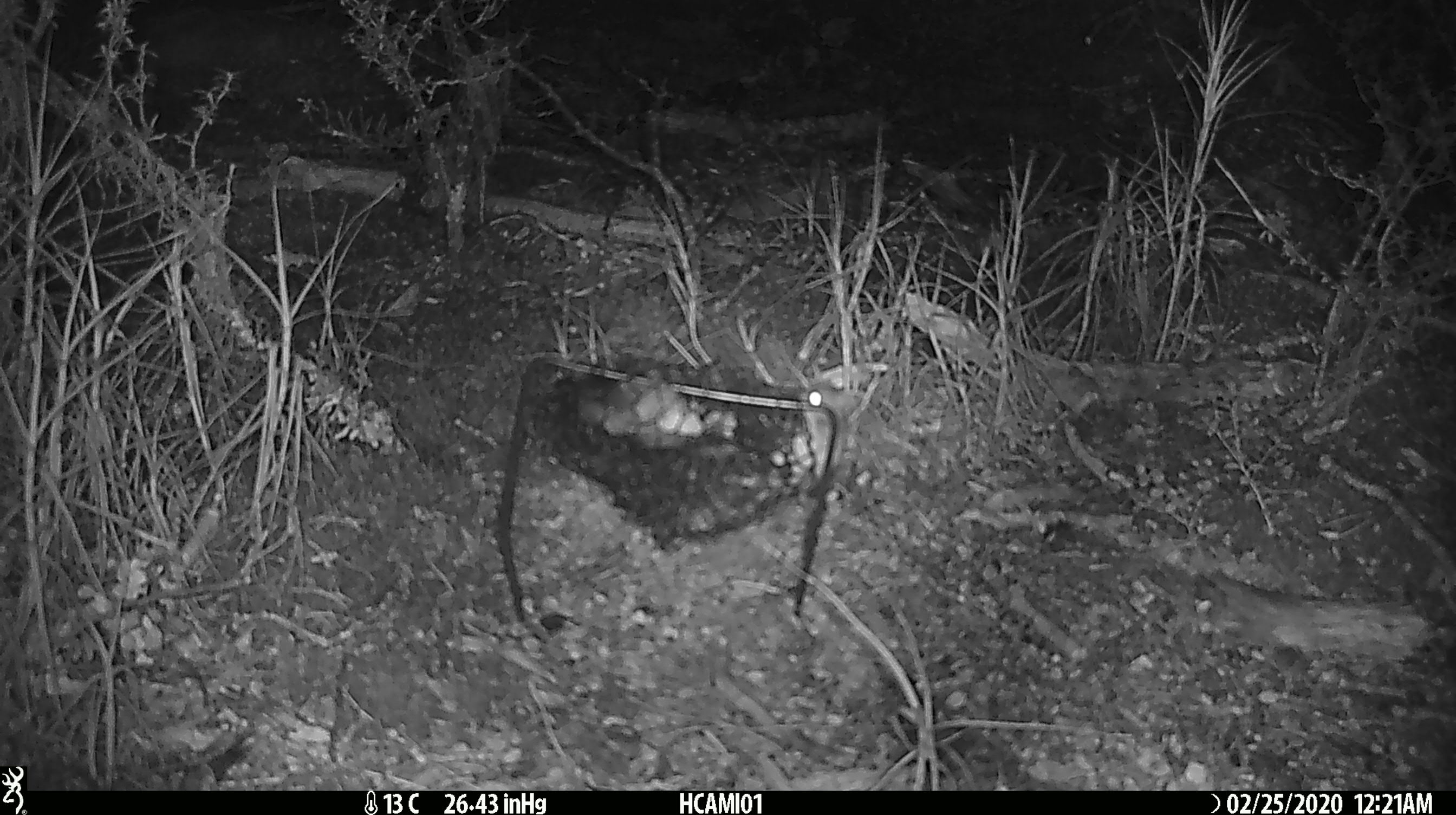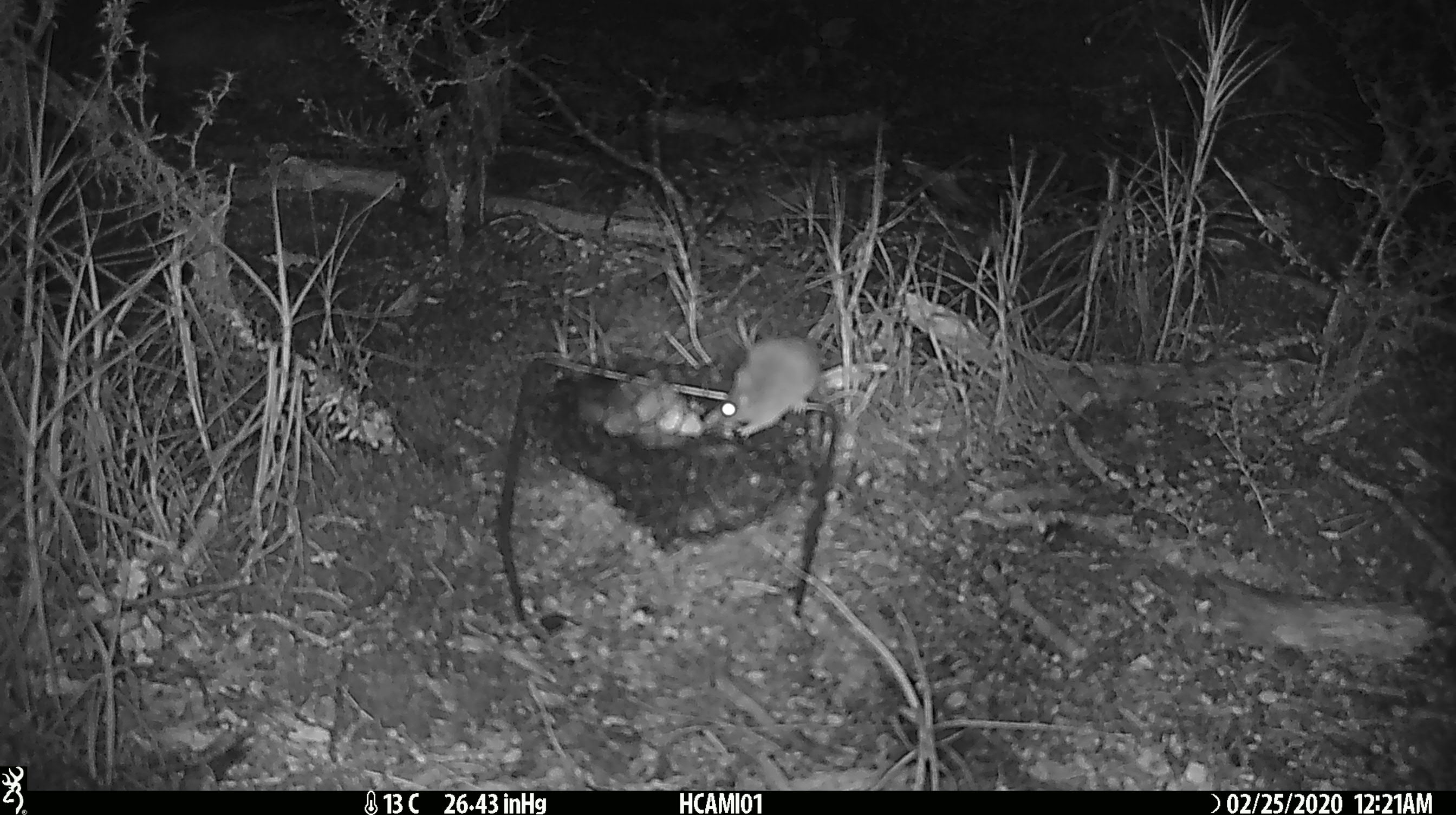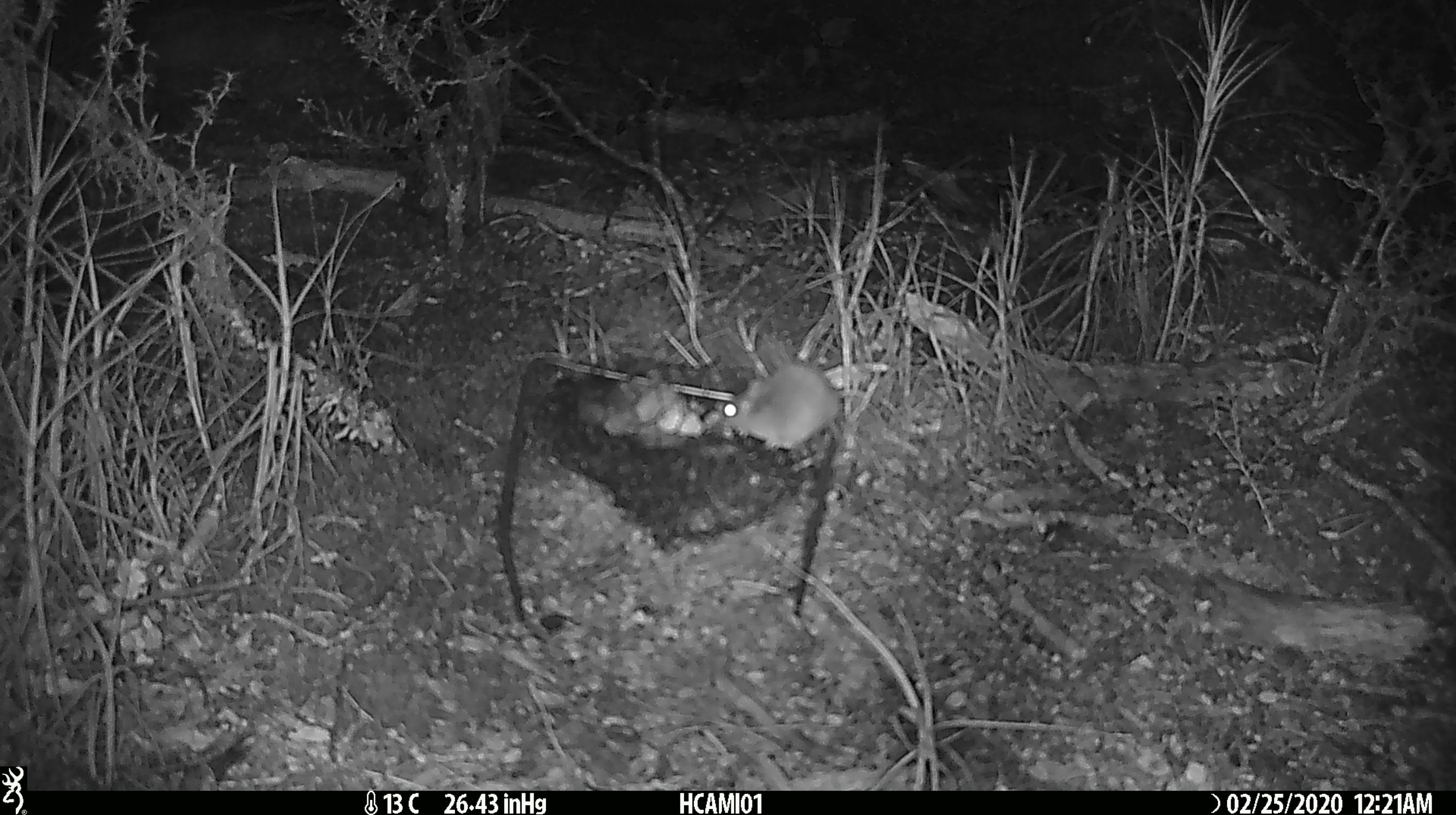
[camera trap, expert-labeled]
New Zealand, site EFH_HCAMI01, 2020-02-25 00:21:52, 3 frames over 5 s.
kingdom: Animalia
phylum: Chordata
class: Mammalia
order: Rodentia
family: Muridae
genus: Mus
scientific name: Mus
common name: mouse